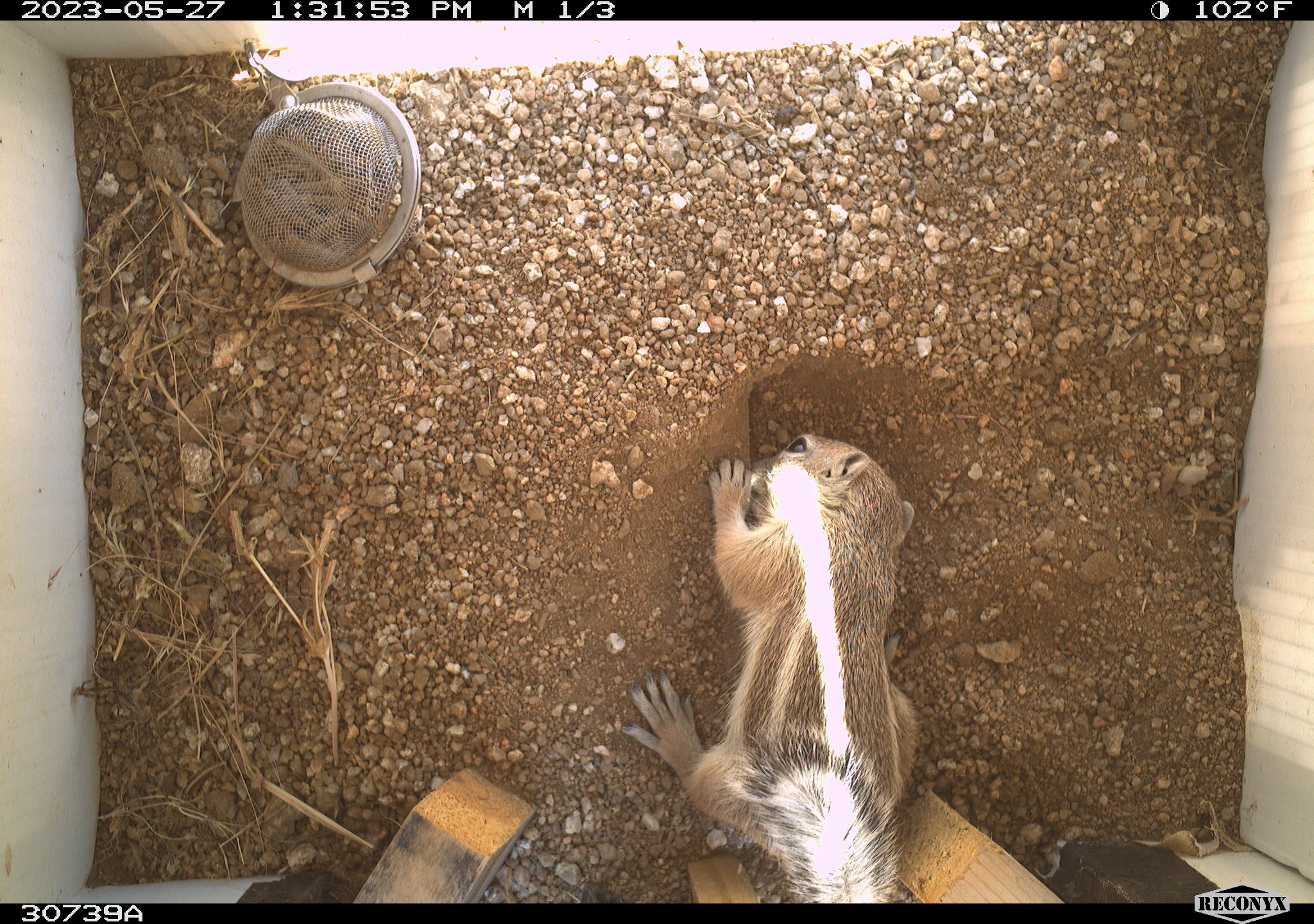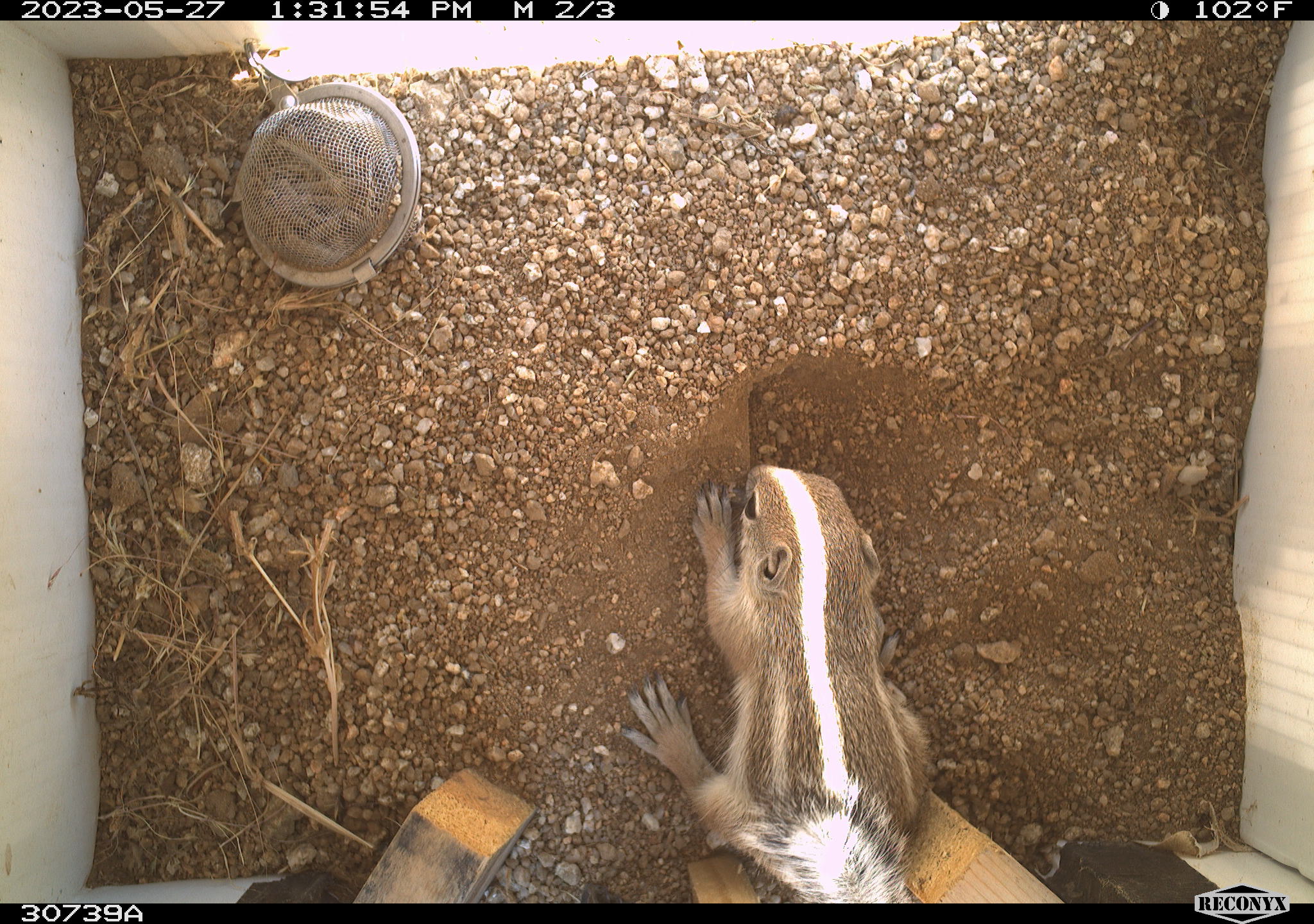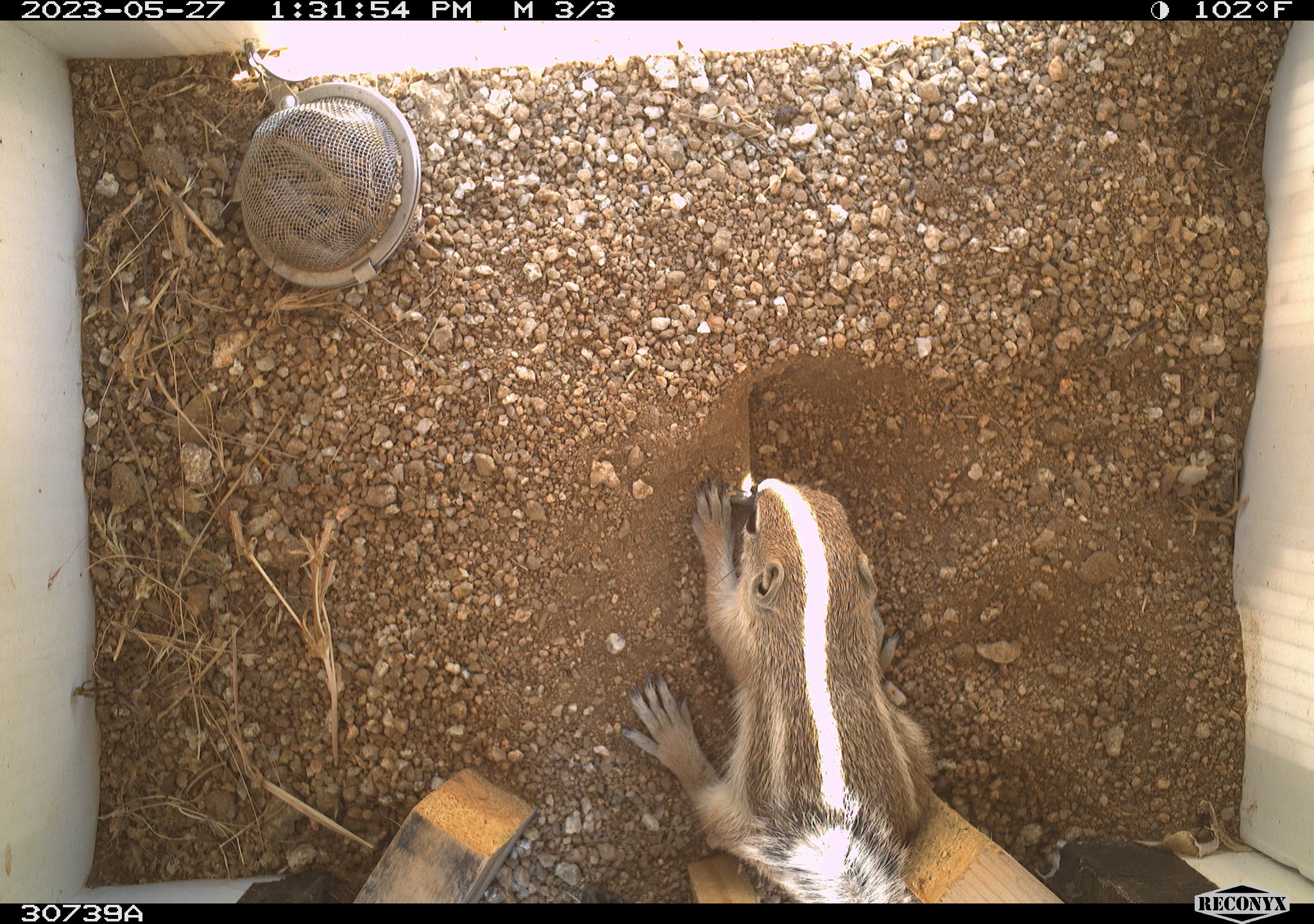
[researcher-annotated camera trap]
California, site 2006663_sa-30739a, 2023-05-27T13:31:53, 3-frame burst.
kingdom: Animalia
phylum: Chordata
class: Mammalia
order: Rodentia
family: Sciuridae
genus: Ammospermophilus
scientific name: Ammospermophilus leucurus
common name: white-tailed antelope squirrel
White-tailed antelope squirrel (Ammospermophilus leucurus).